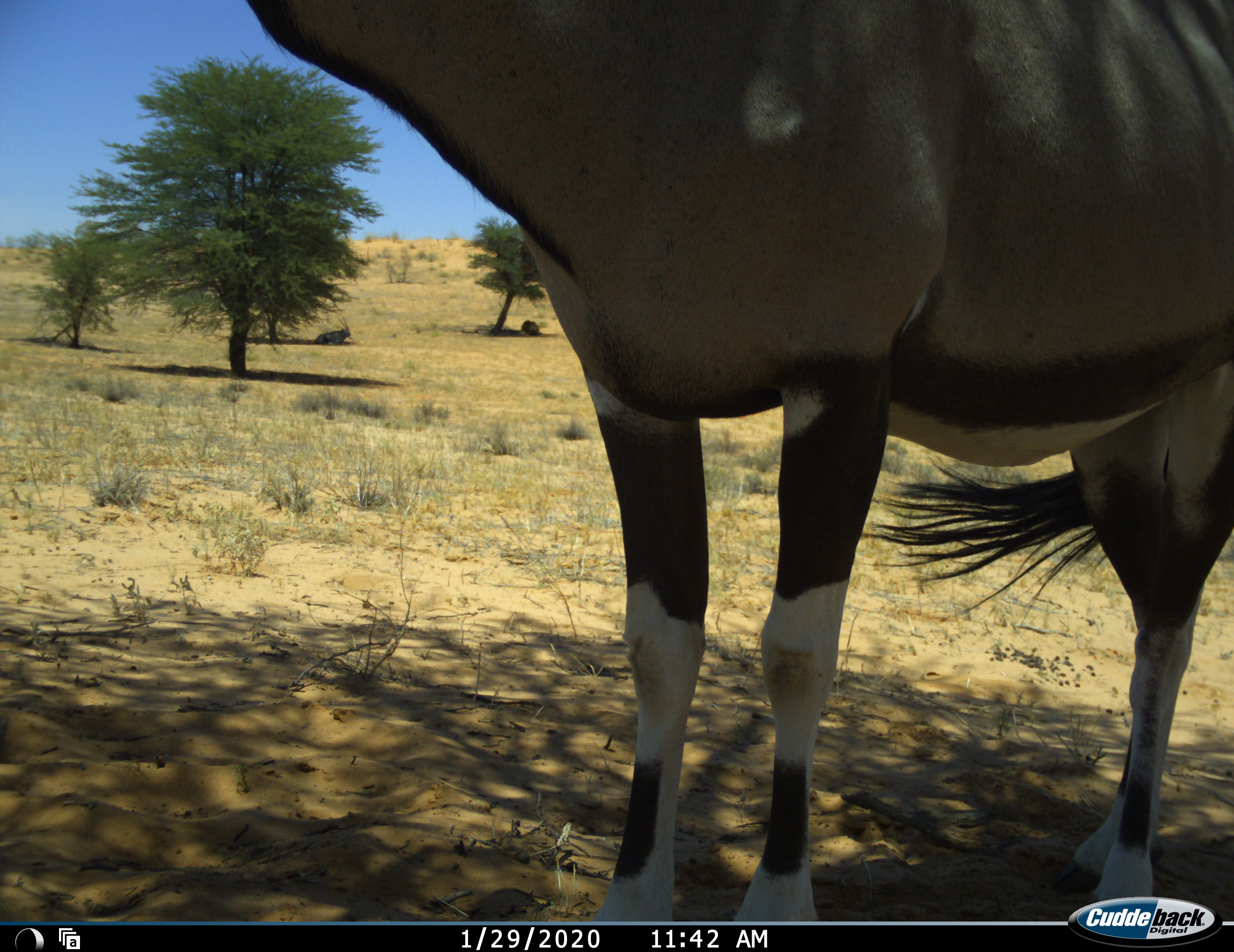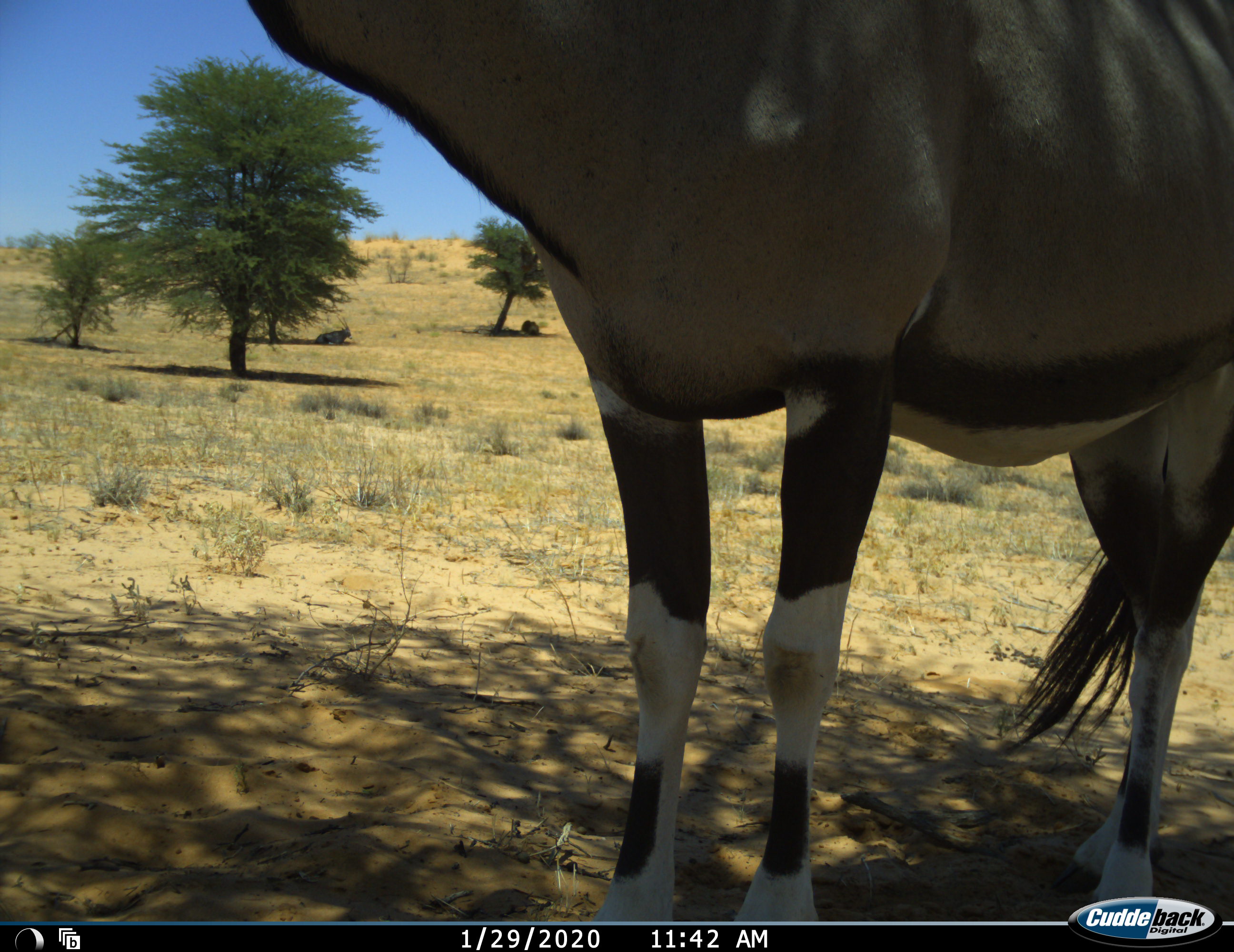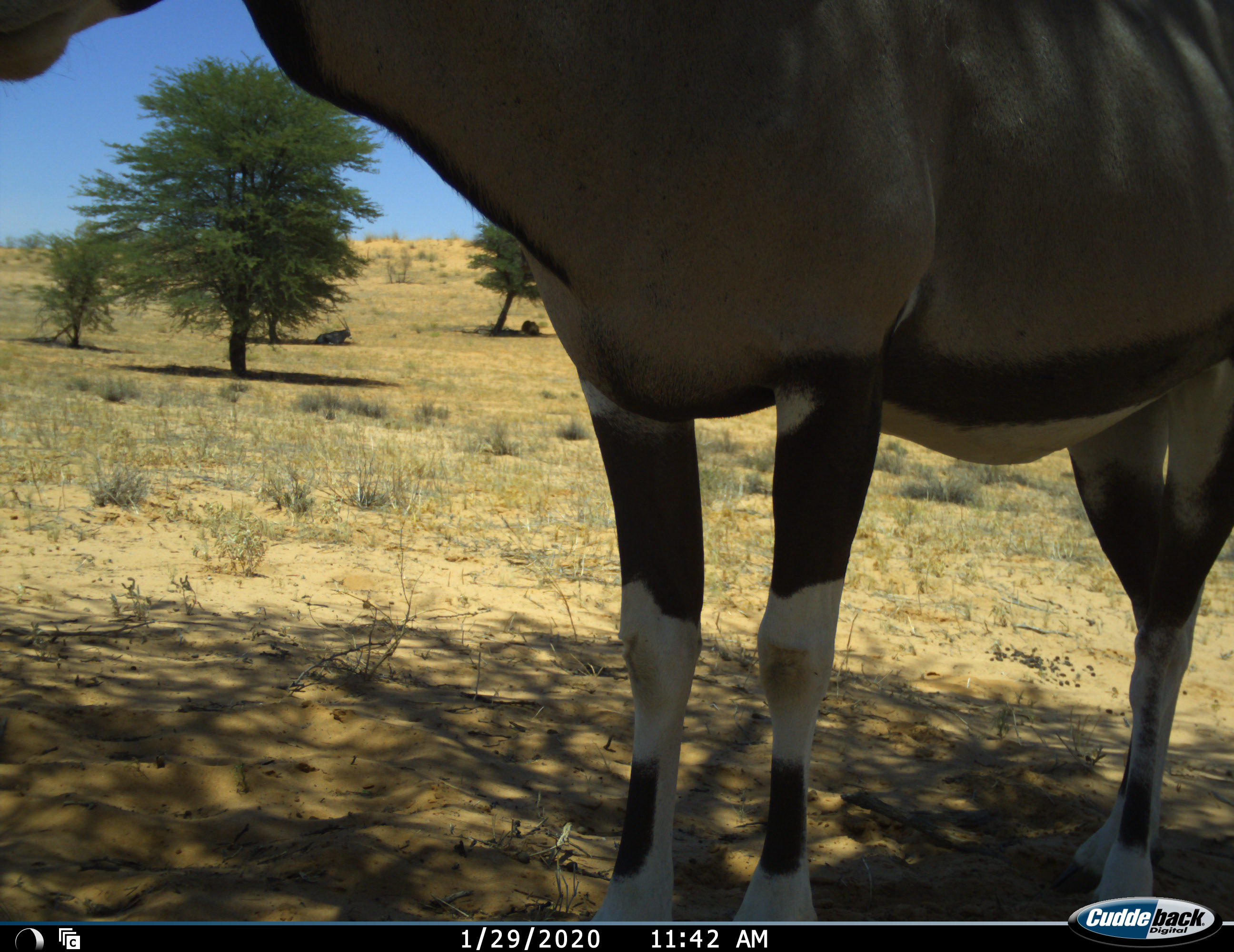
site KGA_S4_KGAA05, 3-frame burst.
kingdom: Animalia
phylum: Chordata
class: Mammalia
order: Artiodactyla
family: Bovidae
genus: Oryx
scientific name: Oryx gazella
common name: gemsbok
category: oryx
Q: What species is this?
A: Oryx (gemsbok) (Oryx gazella).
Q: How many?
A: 2.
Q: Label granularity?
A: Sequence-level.